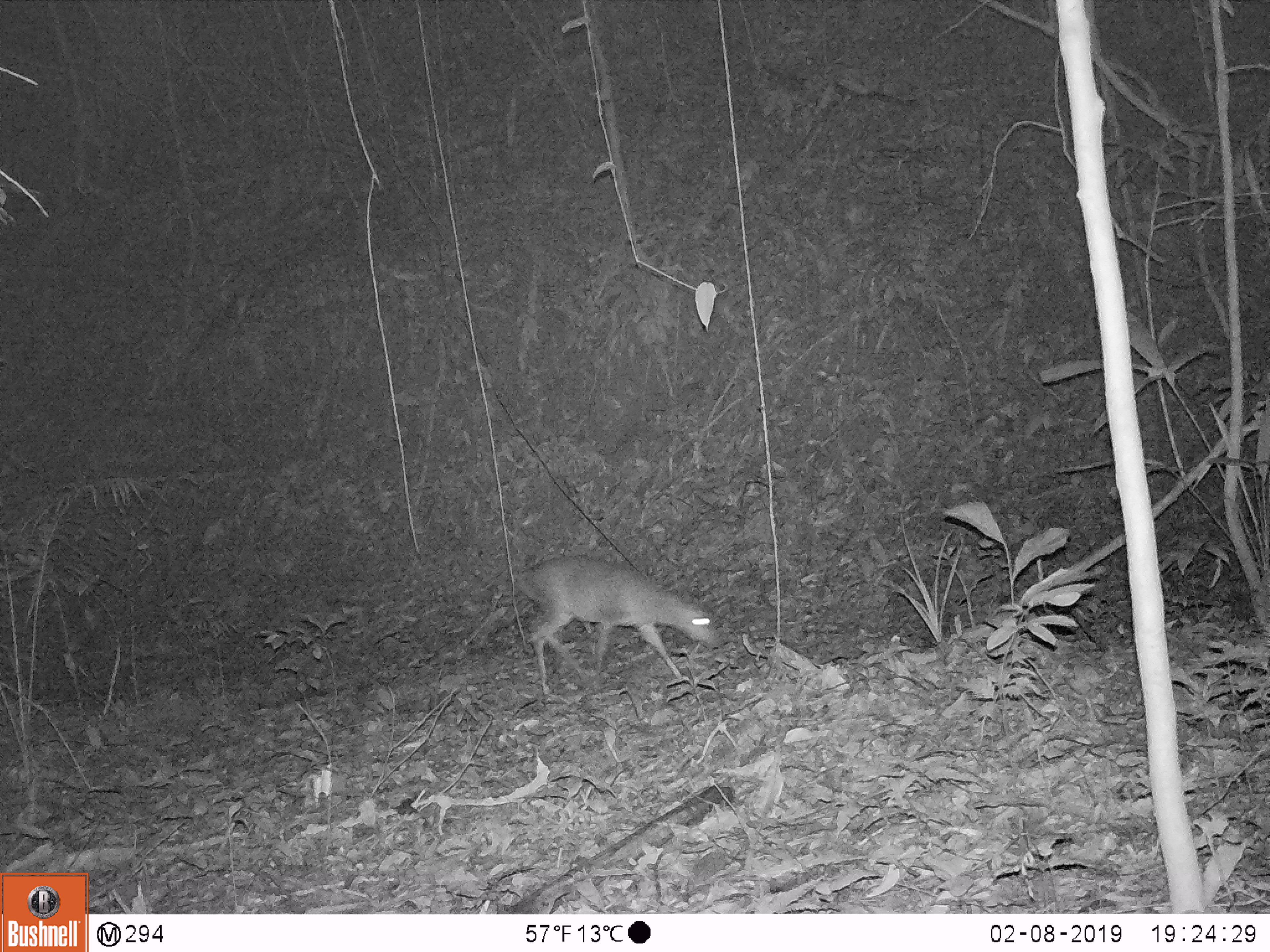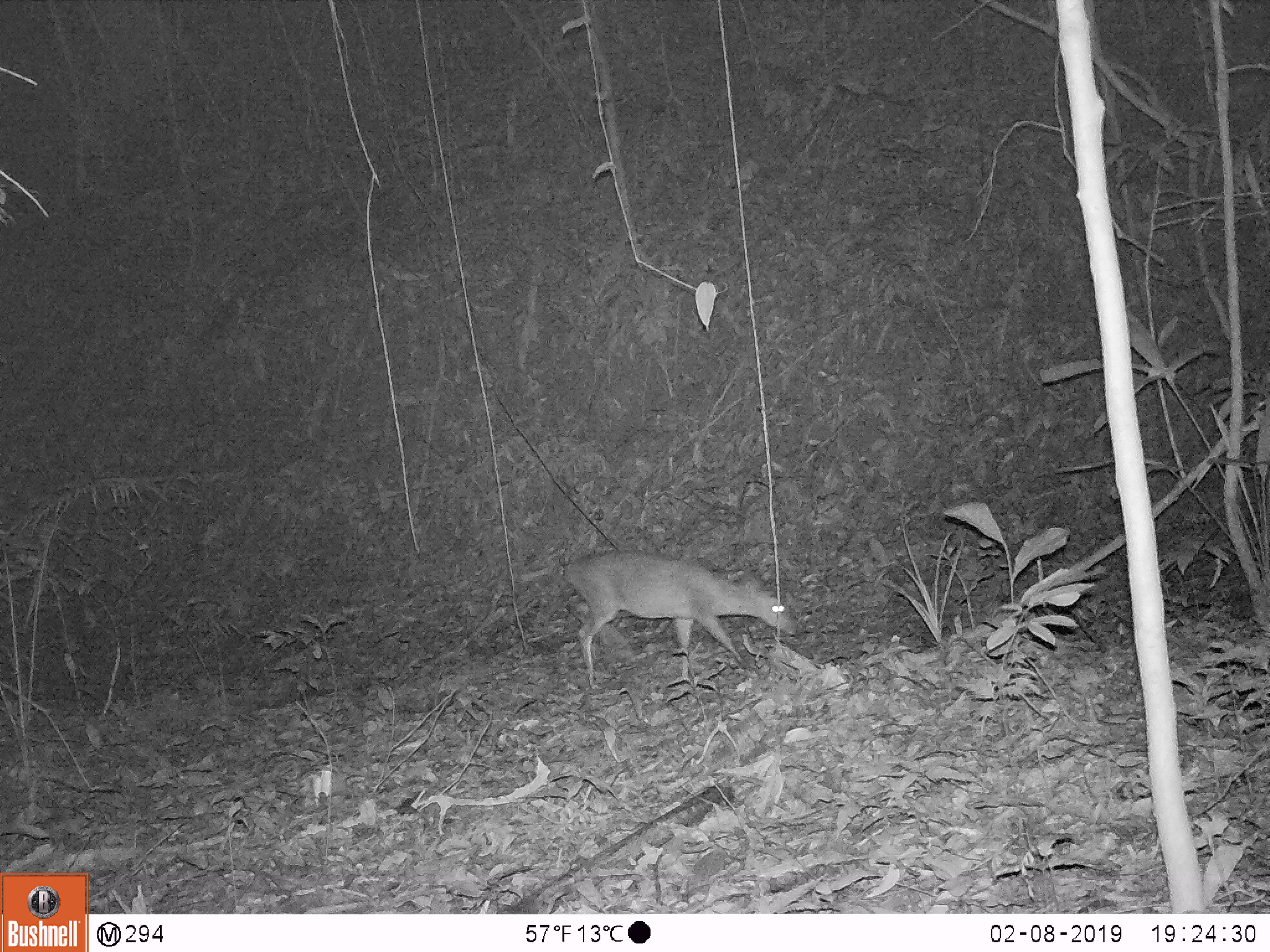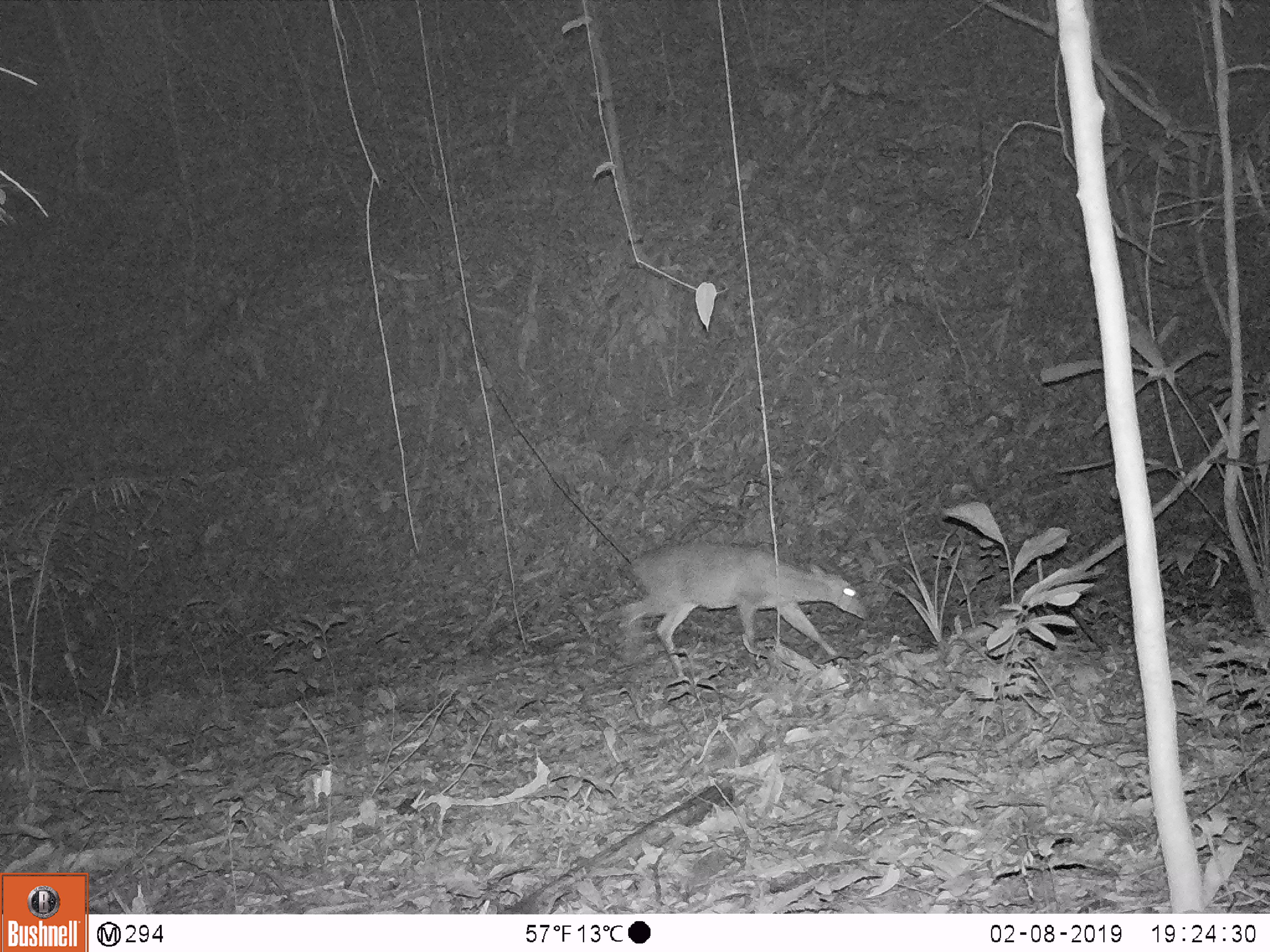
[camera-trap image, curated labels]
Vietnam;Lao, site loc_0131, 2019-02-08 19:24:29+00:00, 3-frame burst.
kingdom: Animalia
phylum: Chordata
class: Mammalia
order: Artiodactyla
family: Cervidae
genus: Muntiacus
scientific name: Muntiacus vuquangensis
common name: large-antlered muntjac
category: large antlered muntjac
Large antlered muntjac (large-antlered muntjac) (Muntiacus vuquangensis). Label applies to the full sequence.